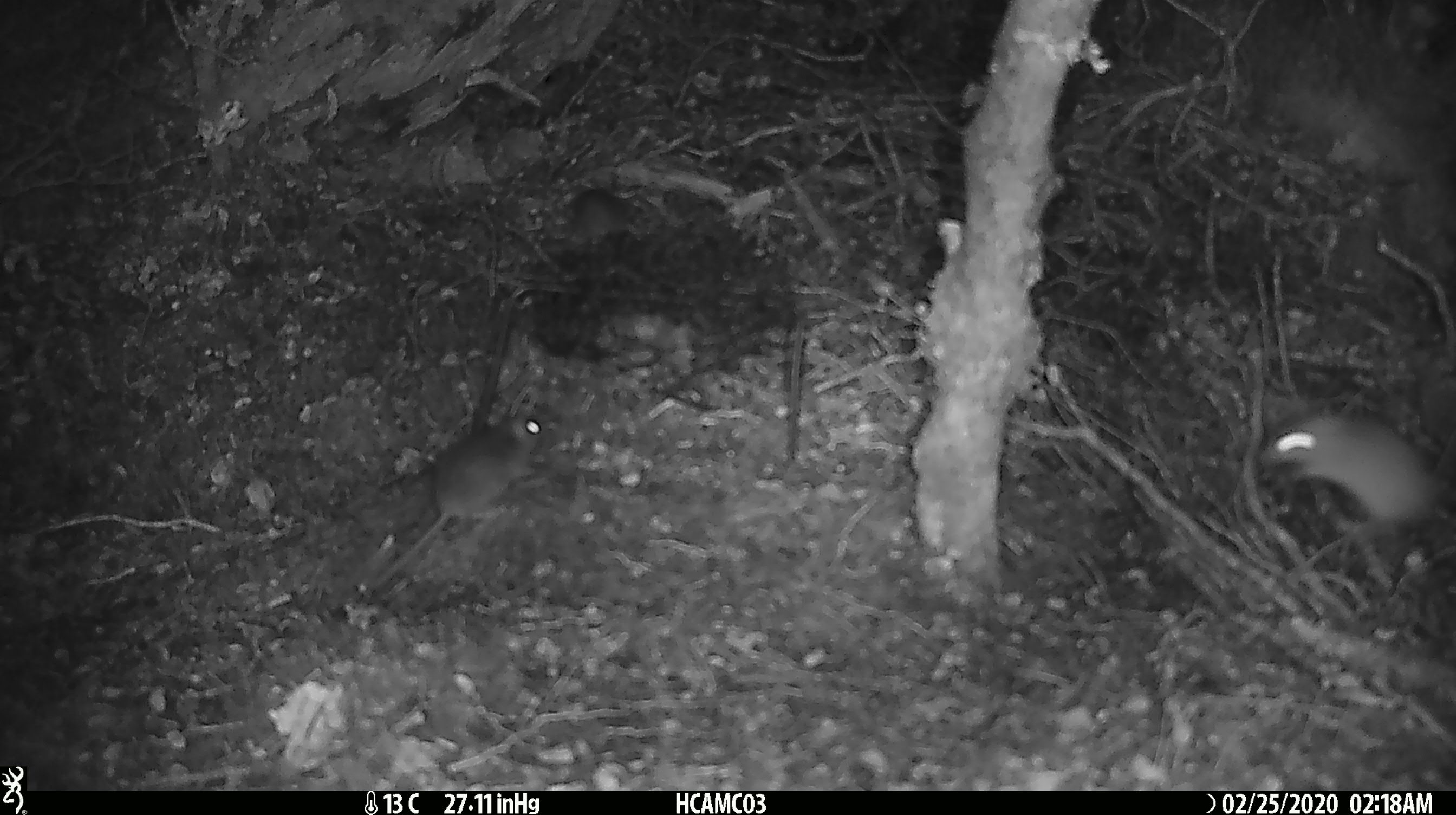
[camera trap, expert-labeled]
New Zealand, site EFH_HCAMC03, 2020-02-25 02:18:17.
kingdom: Animalia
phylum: Chordata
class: Mammalia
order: Rodentia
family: Muridae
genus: Mus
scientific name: Mus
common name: mouse